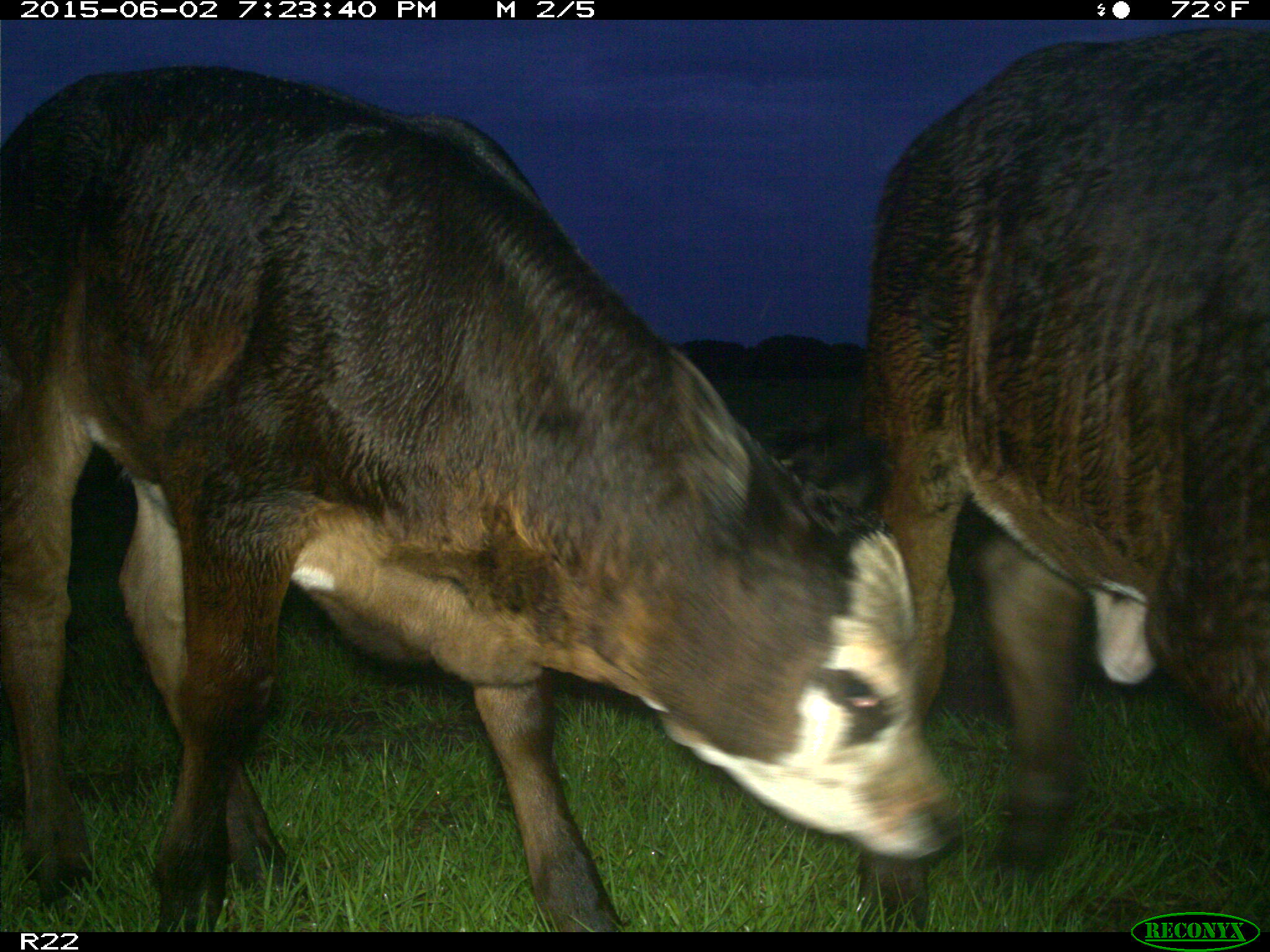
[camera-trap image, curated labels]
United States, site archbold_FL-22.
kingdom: Animalia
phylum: Chordata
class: Mammalia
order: Artiodactyla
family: Bovidae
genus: Bos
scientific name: Bos taurus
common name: domestic cow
Bos taurus (domestic cow).